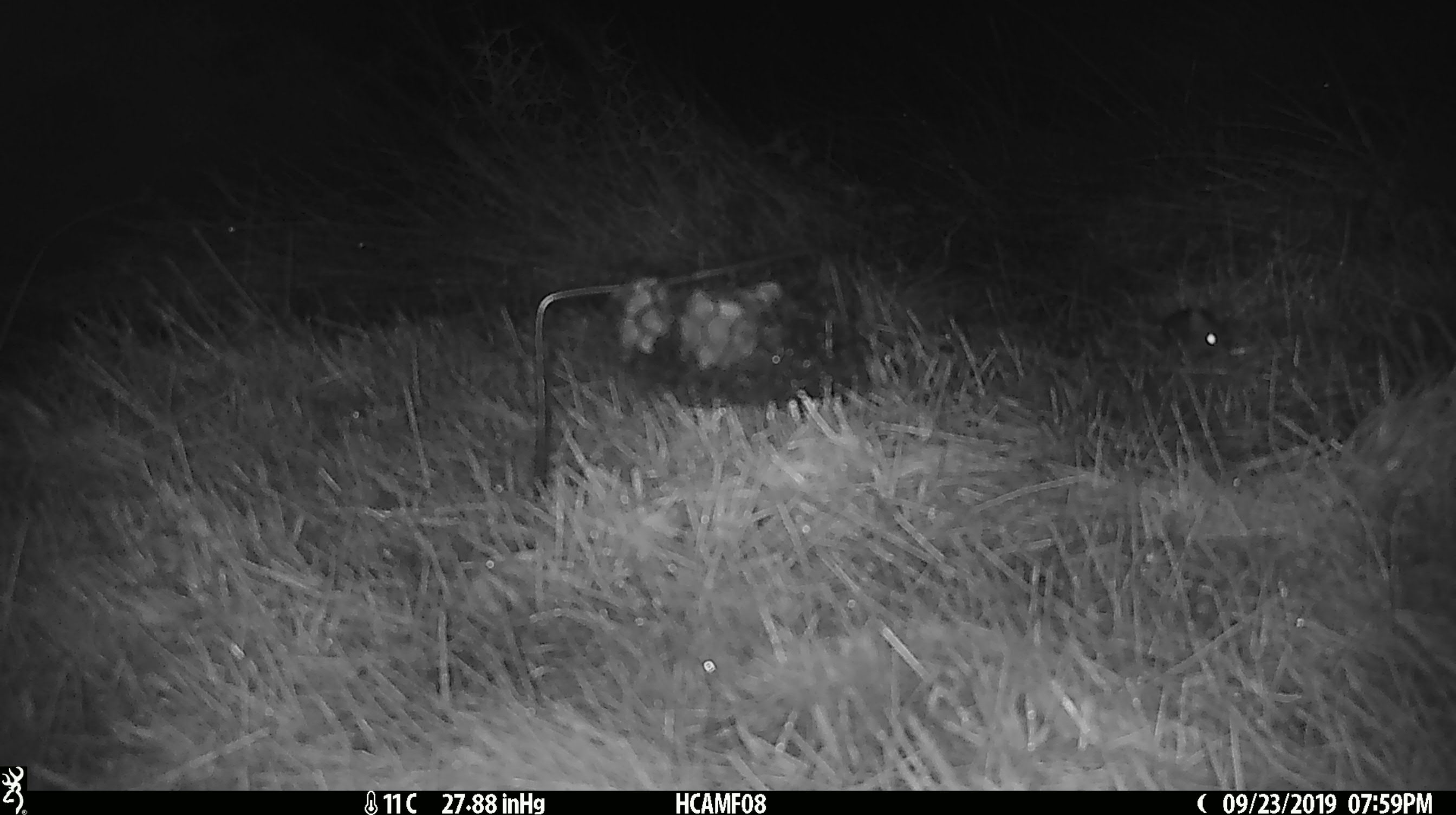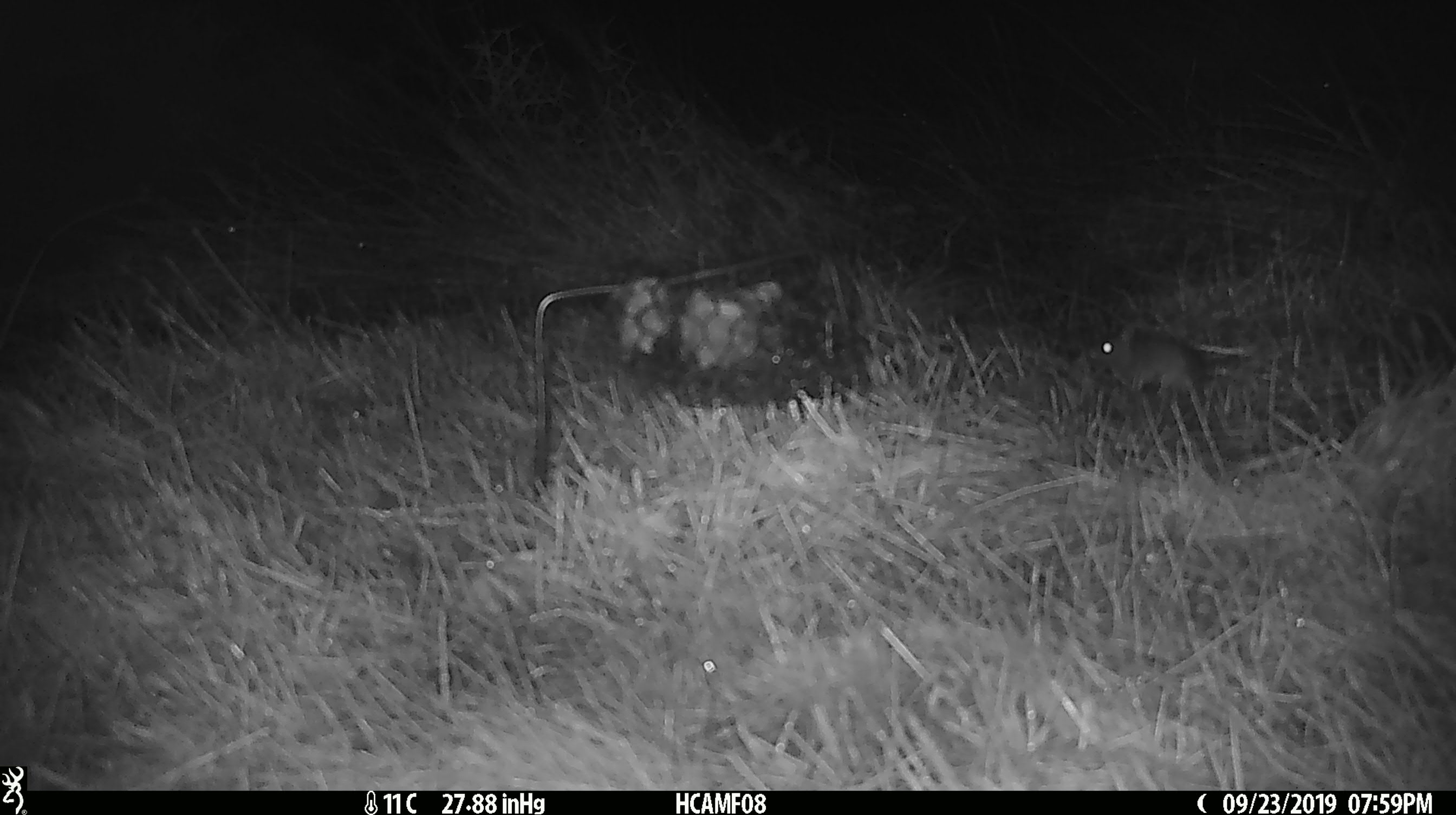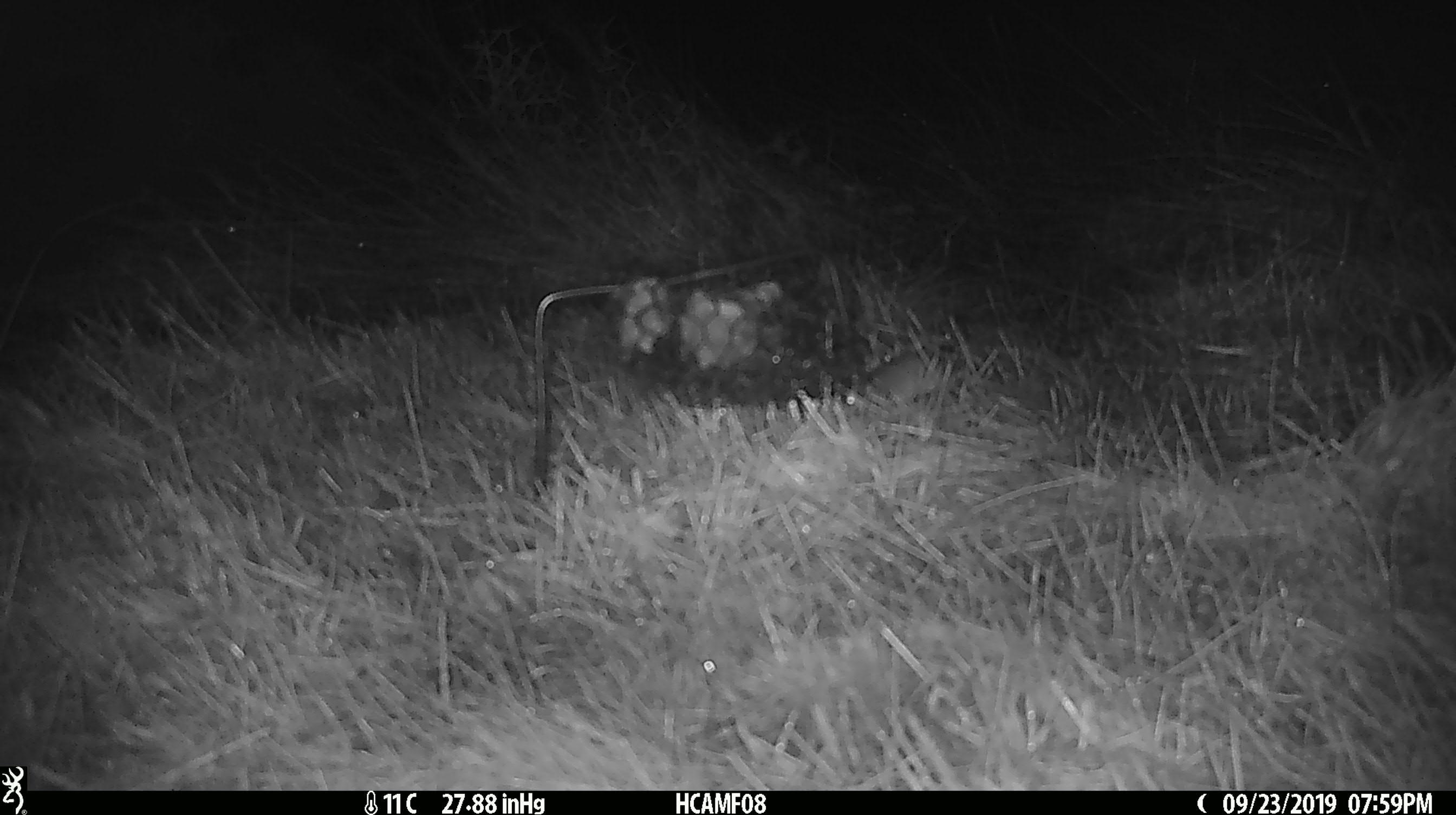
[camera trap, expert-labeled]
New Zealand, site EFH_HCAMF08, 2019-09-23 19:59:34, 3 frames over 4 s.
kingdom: Animalia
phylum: Chordata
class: Mammalia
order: Rodentia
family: Muridae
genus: Mus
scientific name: Mus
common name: mouse